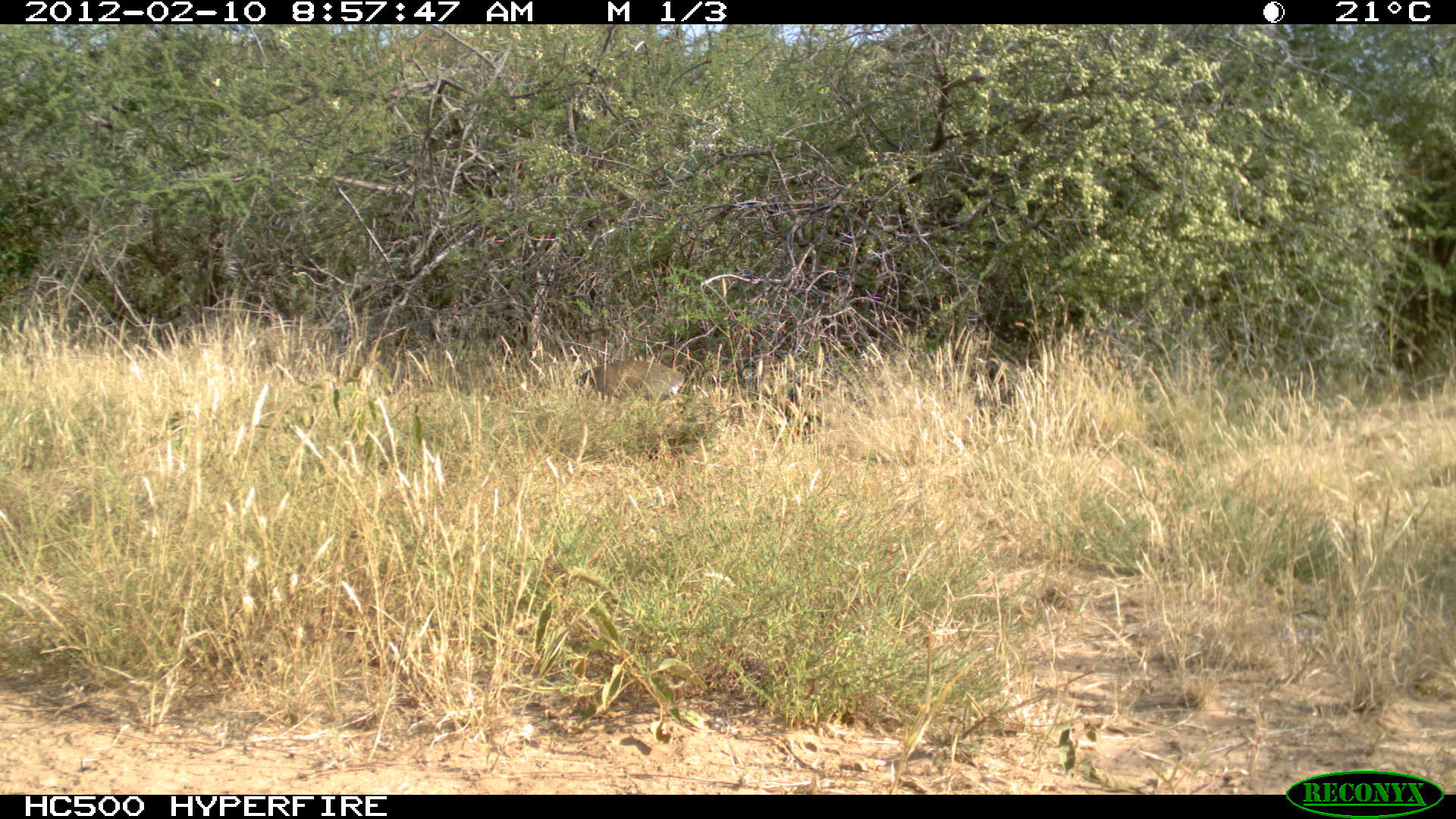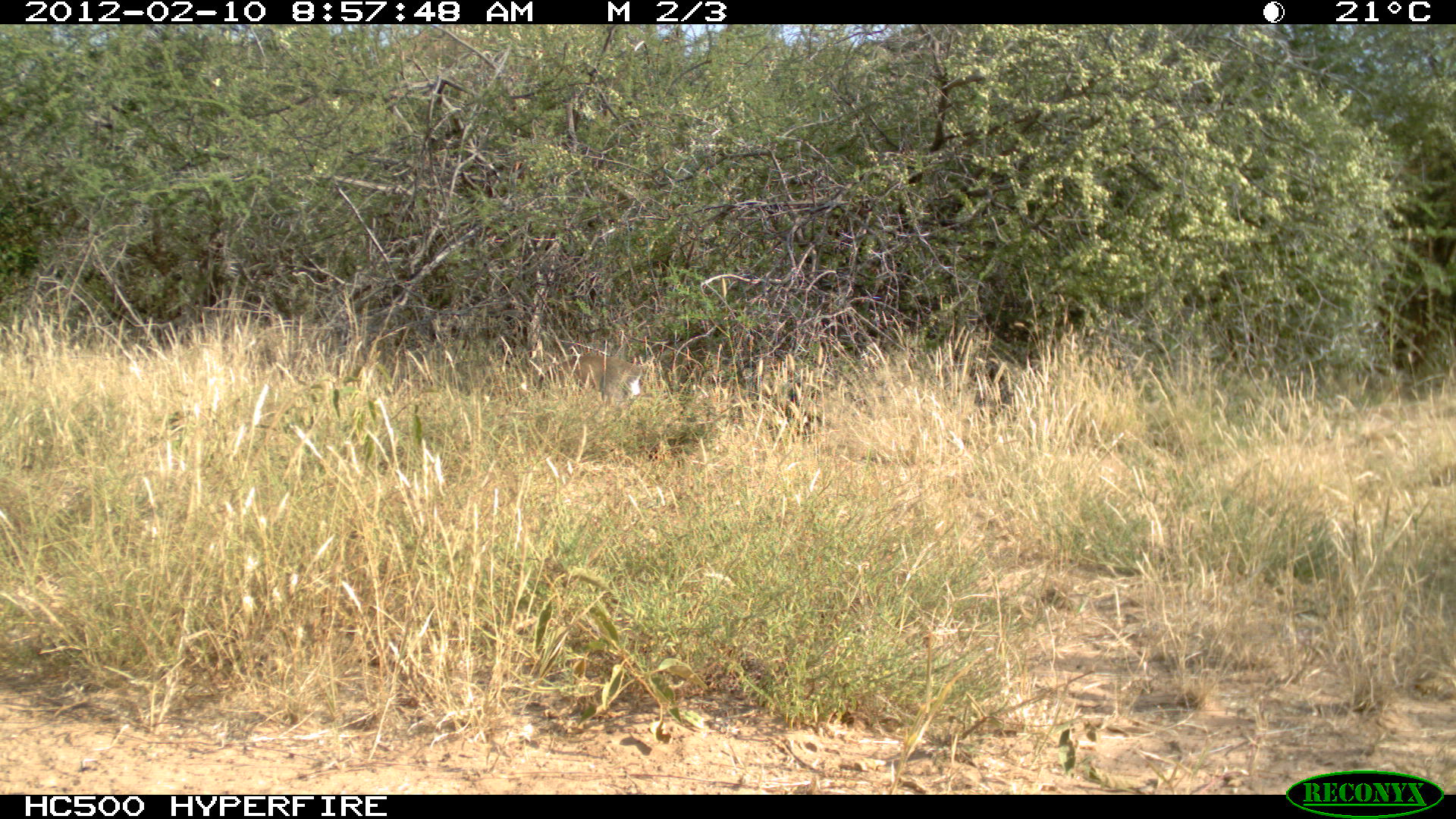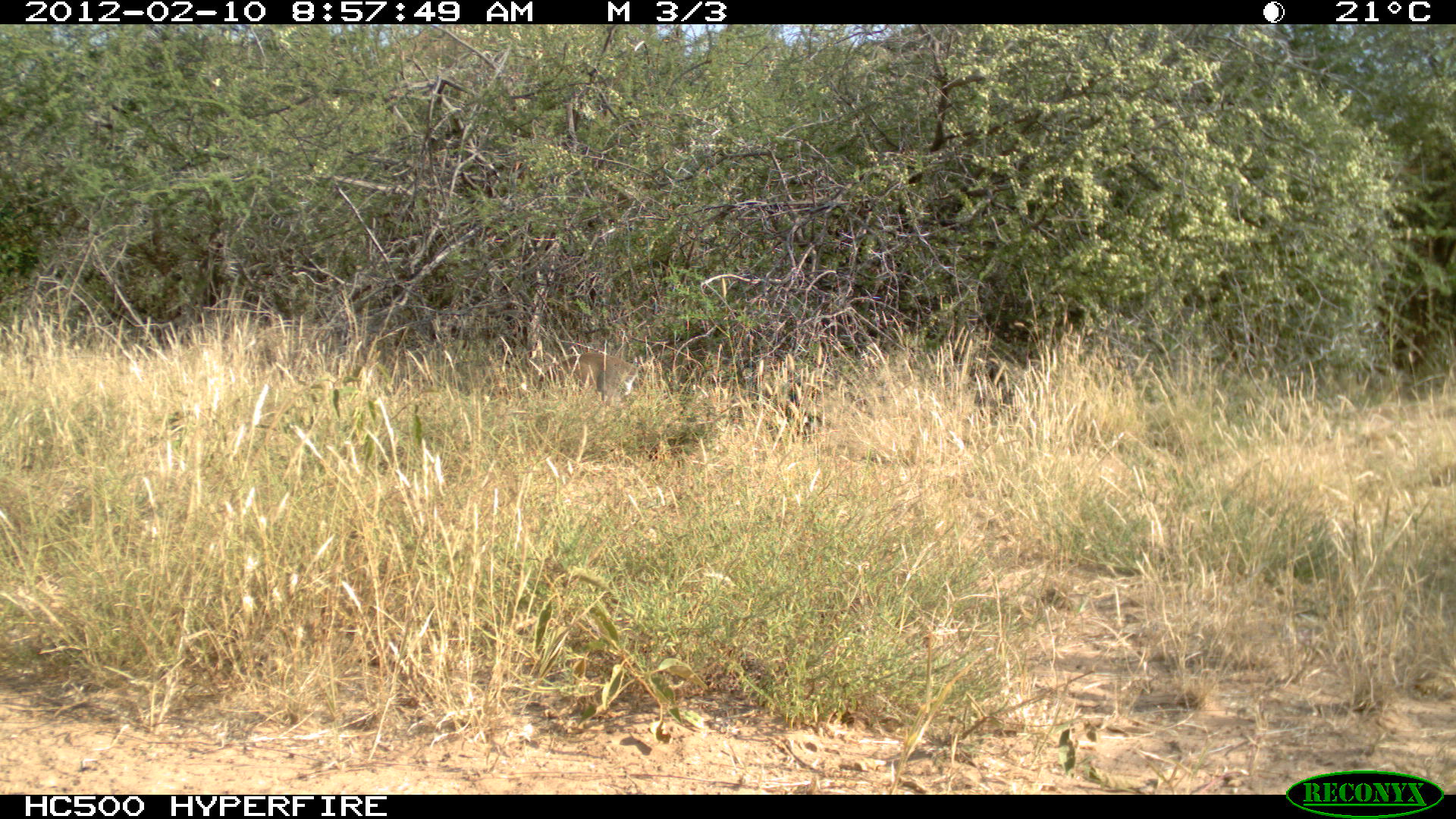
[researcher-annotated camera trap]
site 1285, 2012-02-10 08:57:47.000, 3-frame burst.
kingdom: Animalia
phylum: Chordata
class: Mammalia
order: Artiodactyla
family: Bovidae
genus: Madoqua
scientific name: Madoqua guentheri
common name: günther's dik-dik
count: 1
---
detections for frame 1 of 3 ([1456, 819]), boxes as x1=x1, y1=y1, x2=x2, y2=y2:
madoqua guentheri: x1=533, y1=357, x2=687, y2=414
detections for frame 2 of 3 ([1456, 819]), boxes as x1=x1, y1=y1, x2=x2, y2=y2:
madoqua guentheri: x1=532, y1=353, x2=643, y2=406